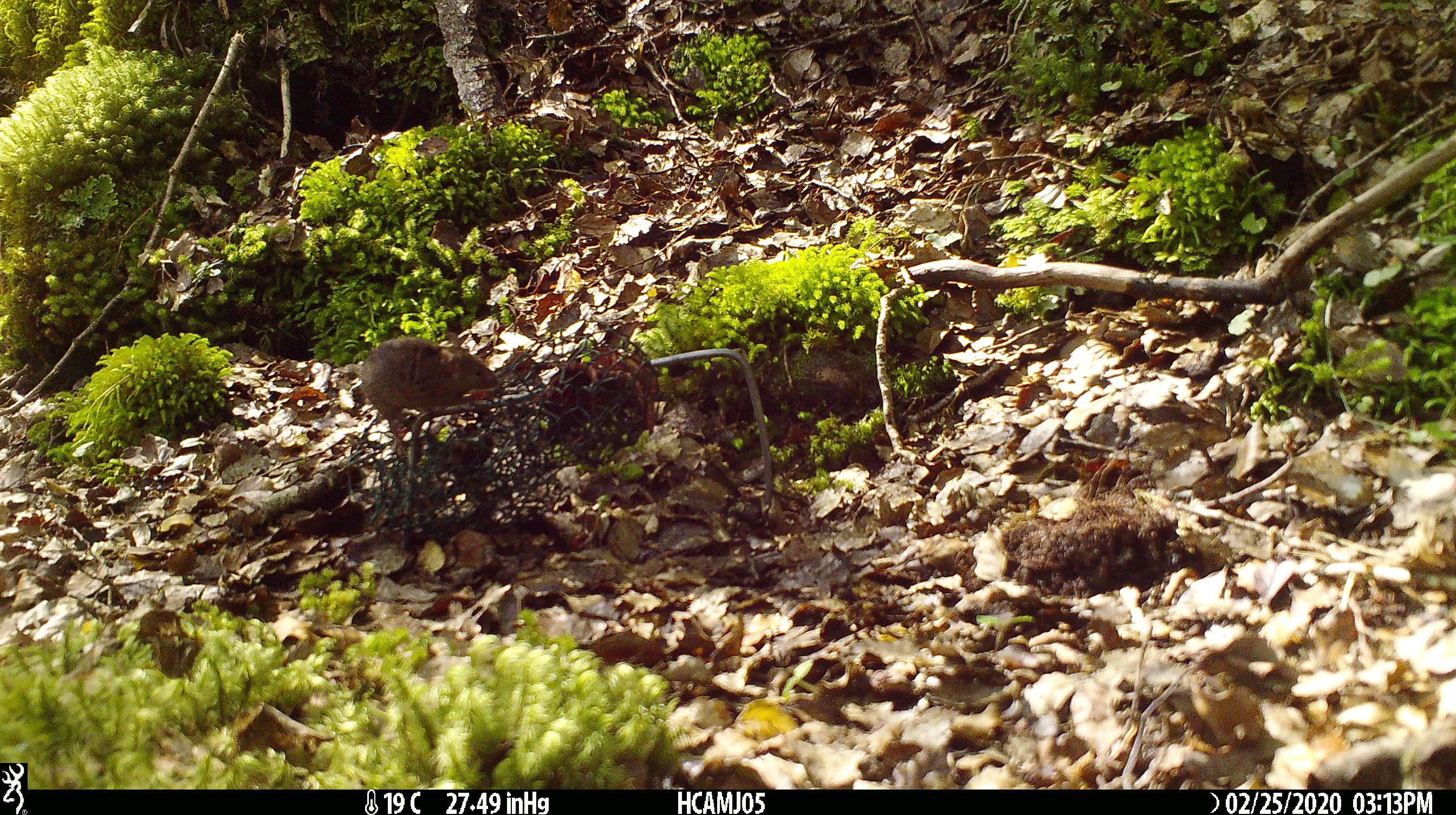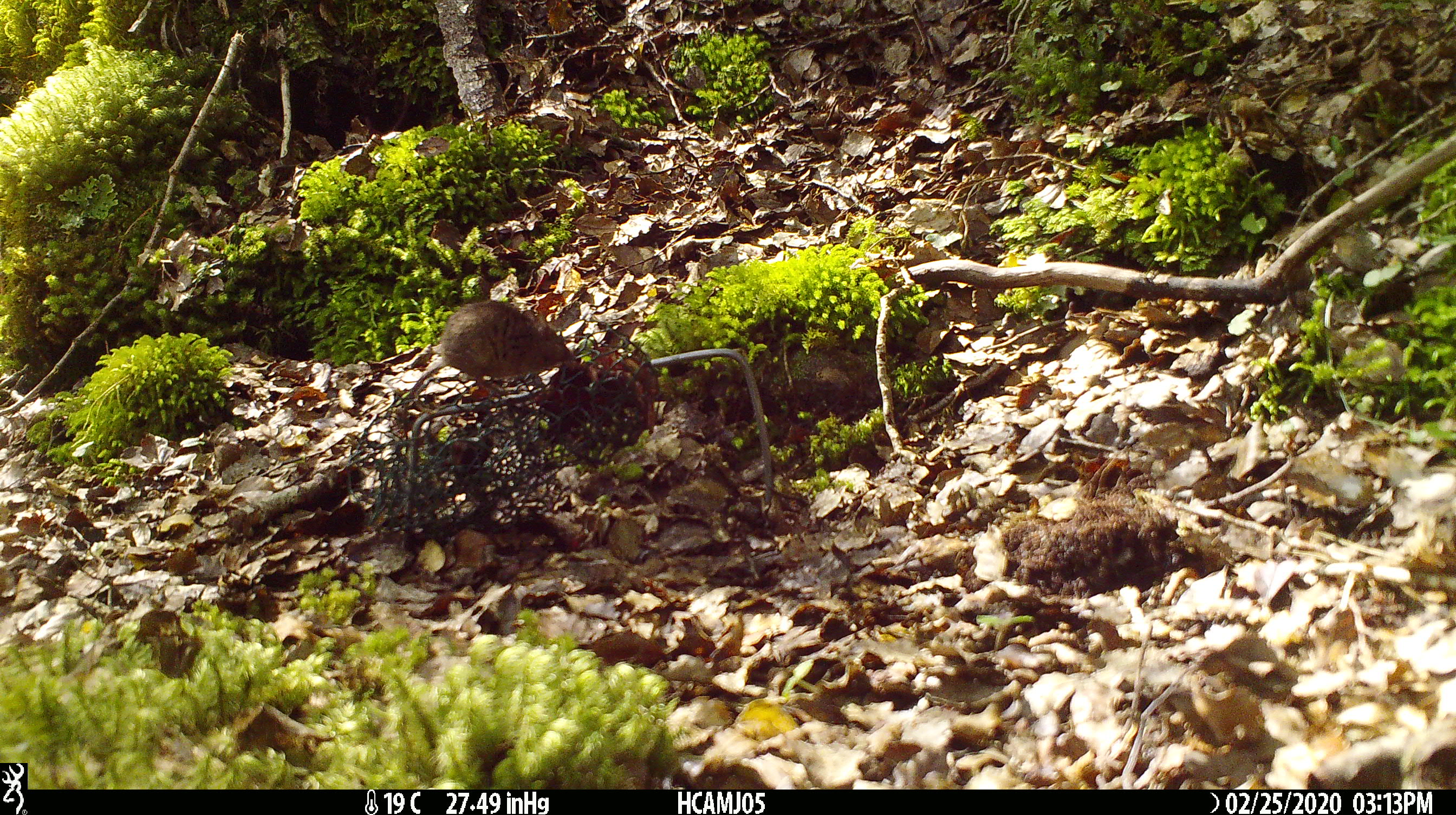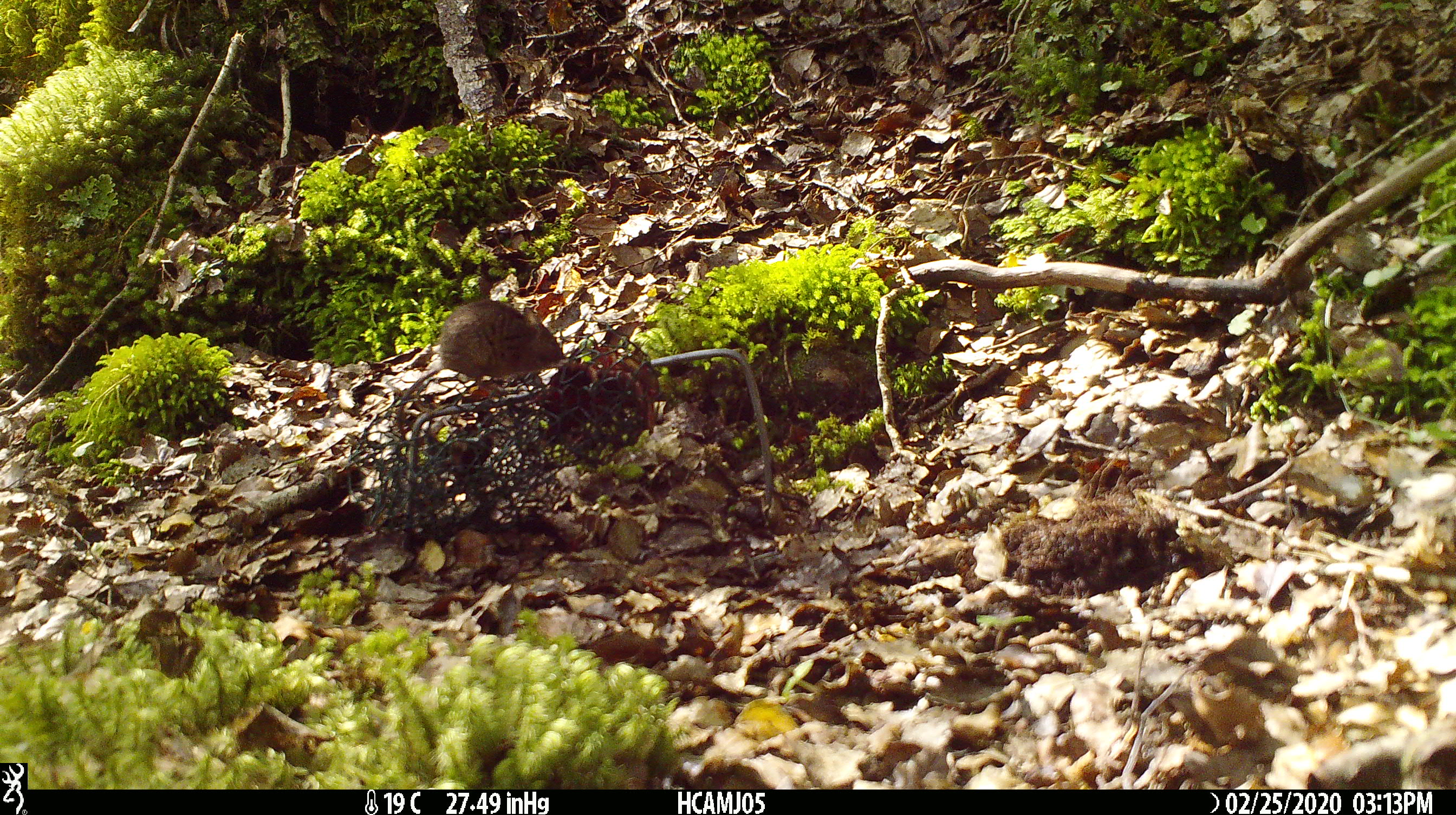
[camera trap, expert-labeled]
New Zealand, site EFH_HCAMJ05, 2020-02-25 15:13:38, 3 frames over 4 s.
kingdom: Animalia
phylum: Chordata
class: Mammalia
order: Rodentia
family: Muridae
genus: Mus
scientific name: Mus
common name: mouse